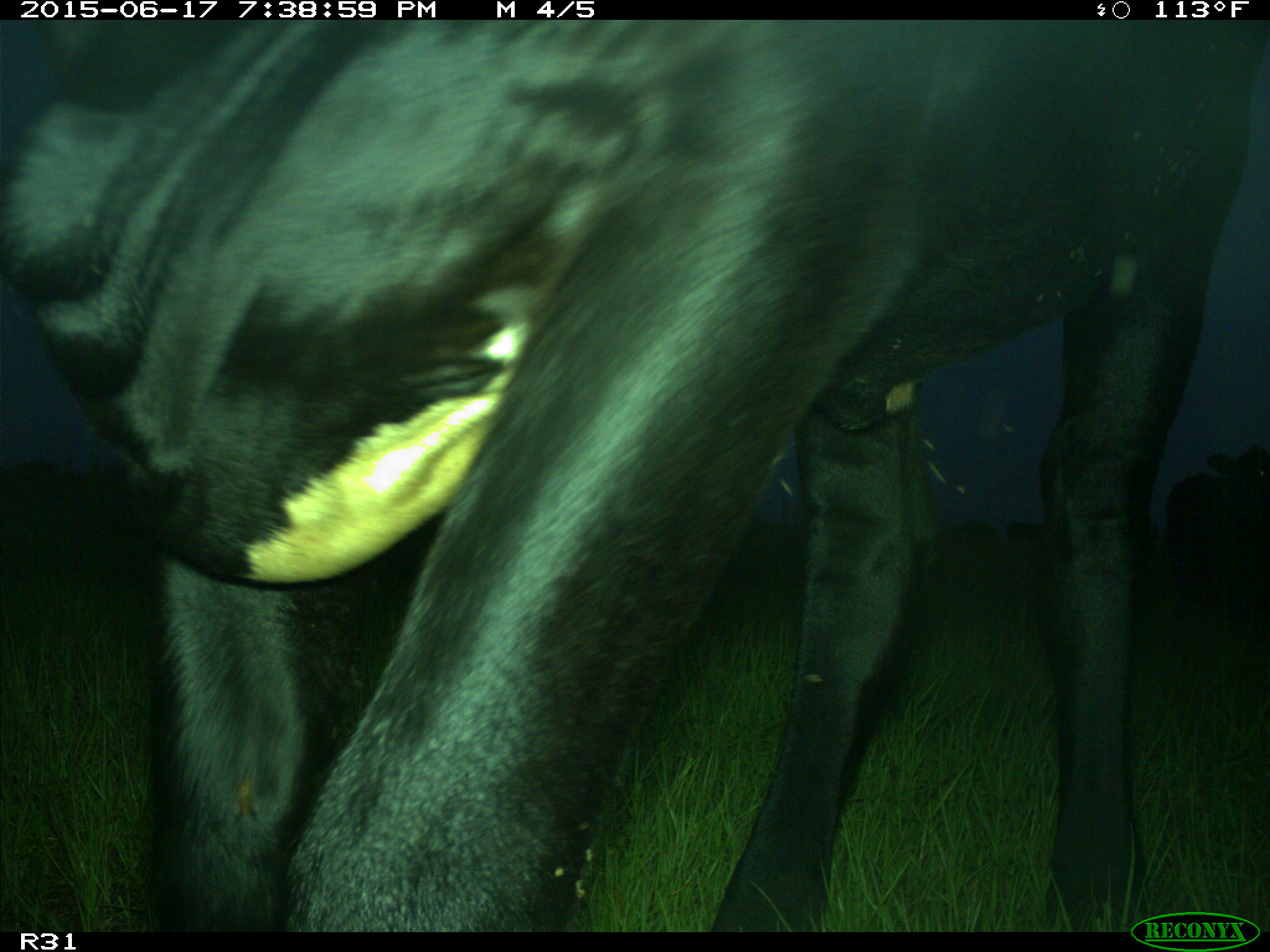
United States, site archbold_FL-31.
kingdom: Animalia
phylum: Chordata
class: Mammalia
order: Artiodactyla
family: Bovidae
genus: Bos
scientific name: Bos taurus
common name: domestic cow